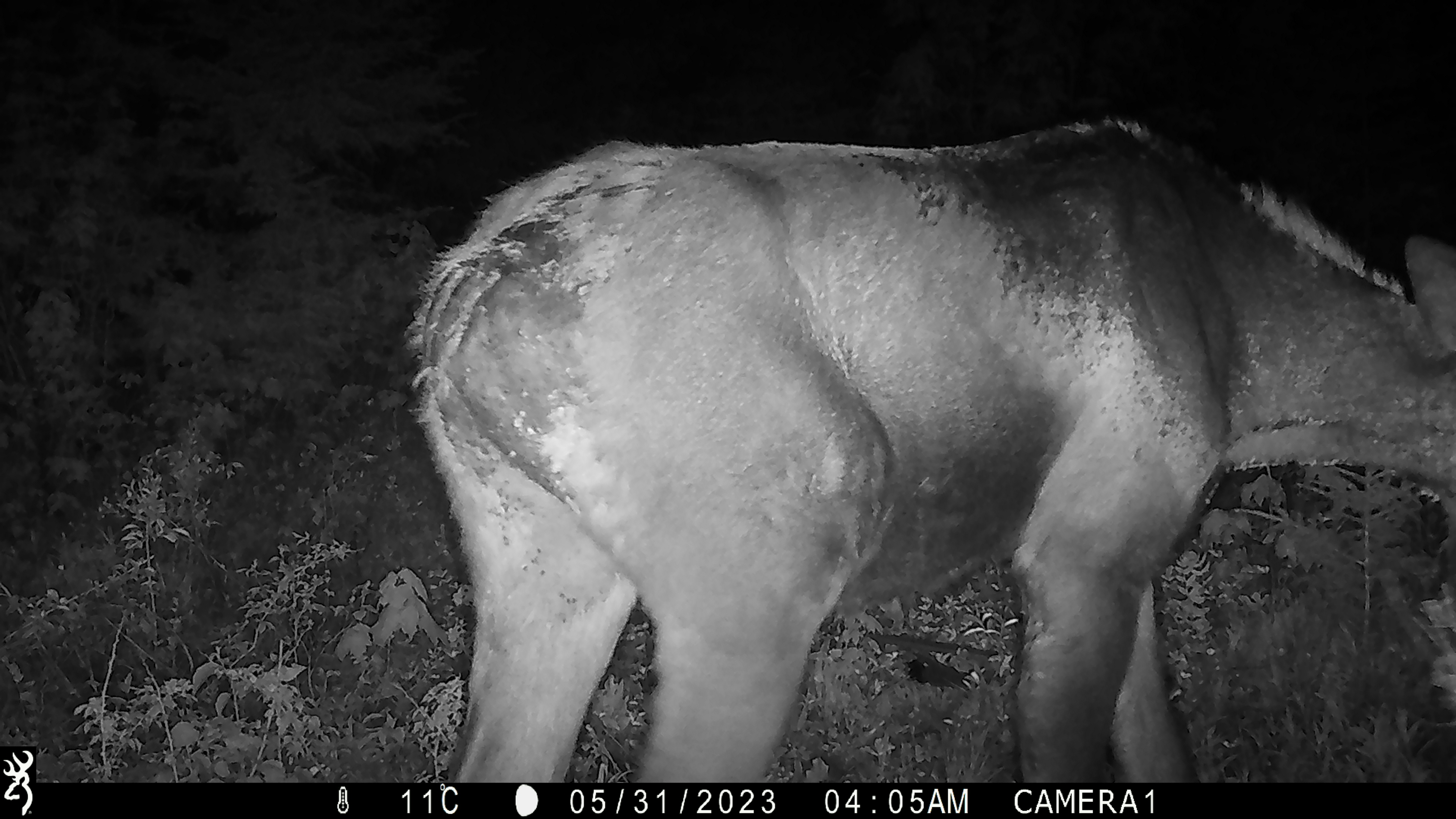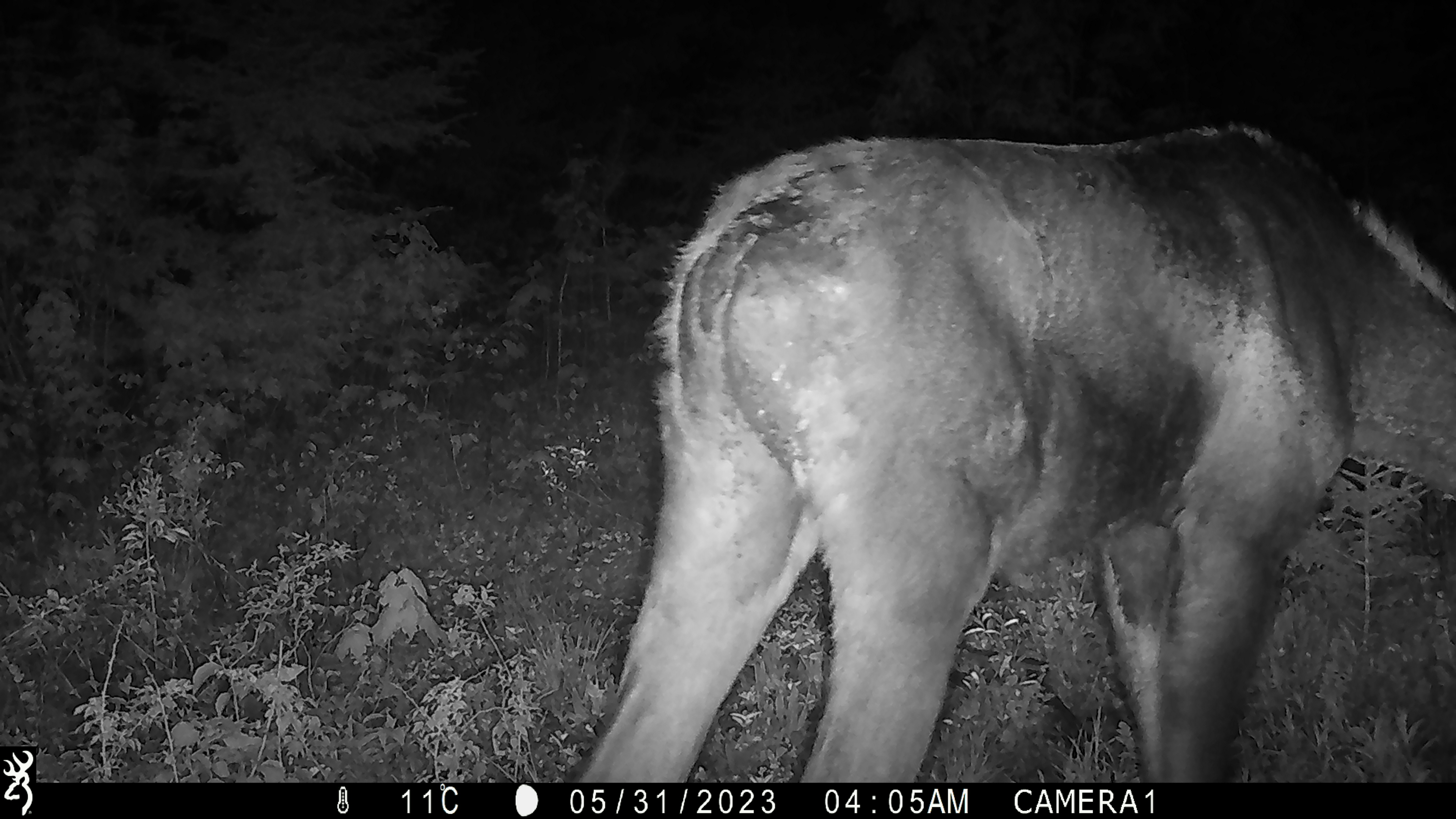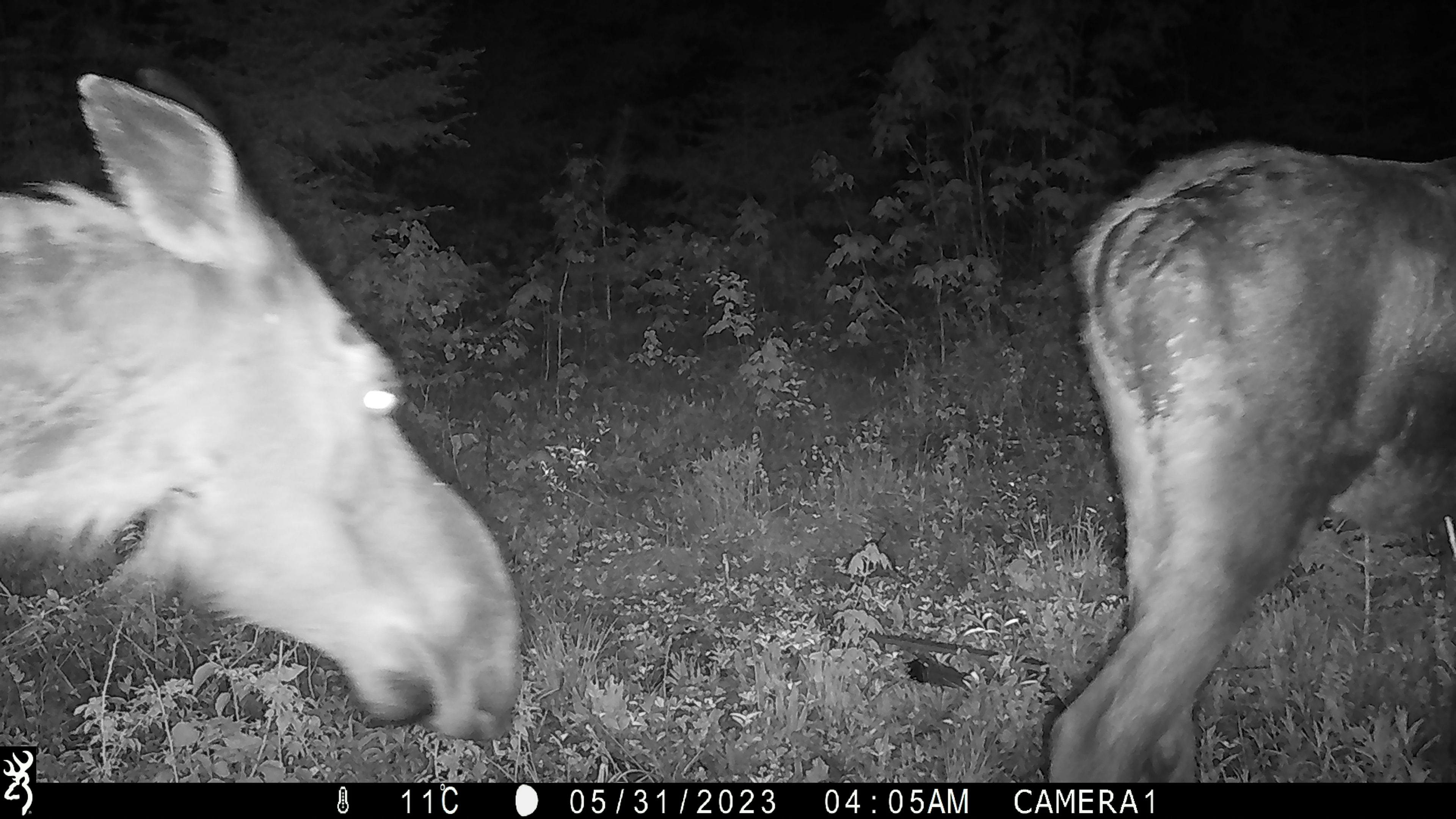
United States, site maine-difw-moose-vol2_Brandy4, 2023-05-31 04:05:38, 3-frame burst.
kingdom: Animalia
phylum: Chordata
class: Mammalia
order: Artiodactyla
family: Cervidae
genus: Alces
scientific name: Alces alces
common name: moose